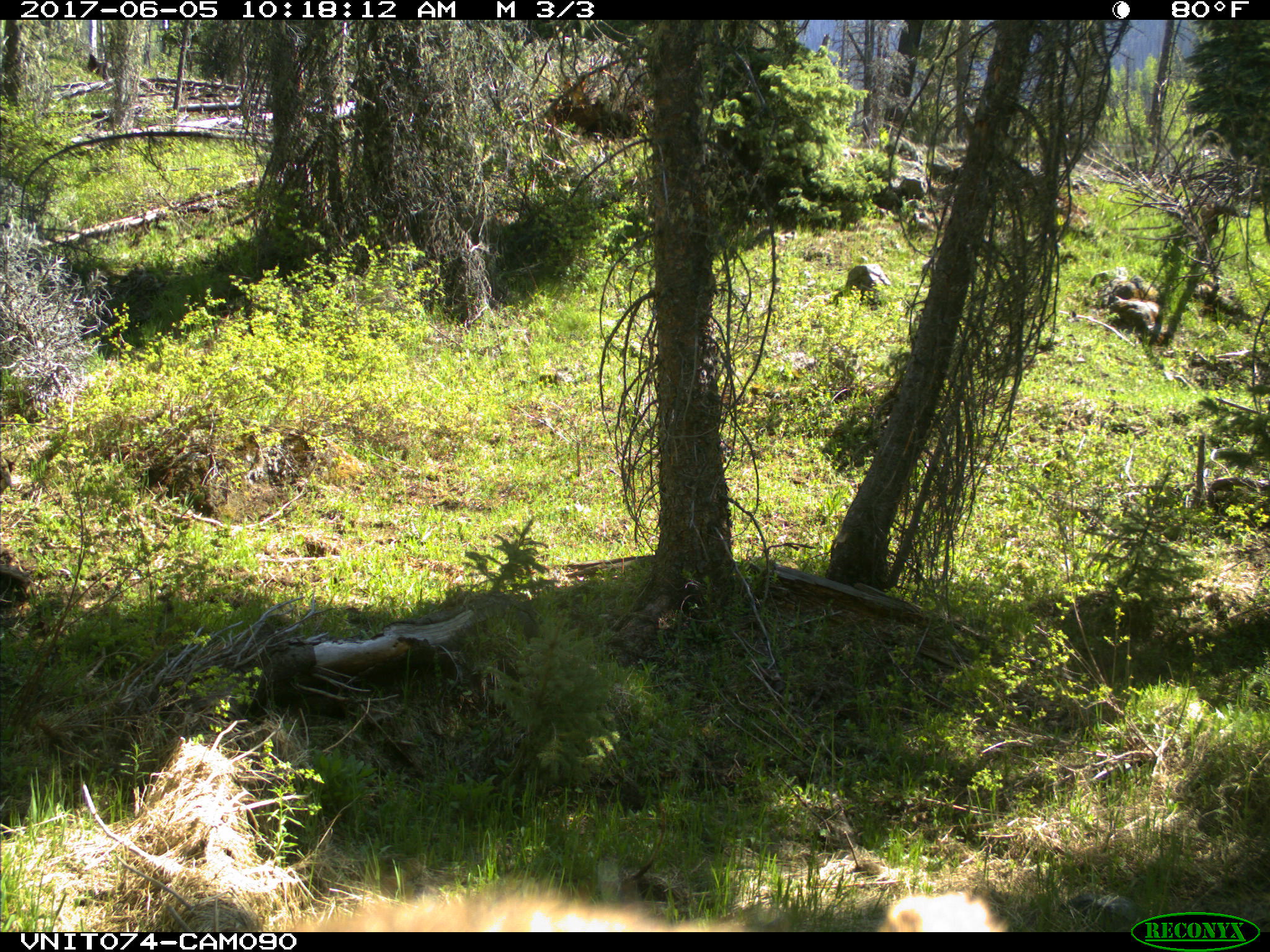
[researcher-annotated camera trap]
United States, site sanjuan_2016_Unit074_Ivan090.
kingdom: Animalia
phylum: Chordata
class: Mammalia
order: Carnivora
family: Ursidae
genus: Ursus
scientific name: Ursus americanus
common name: american black bear